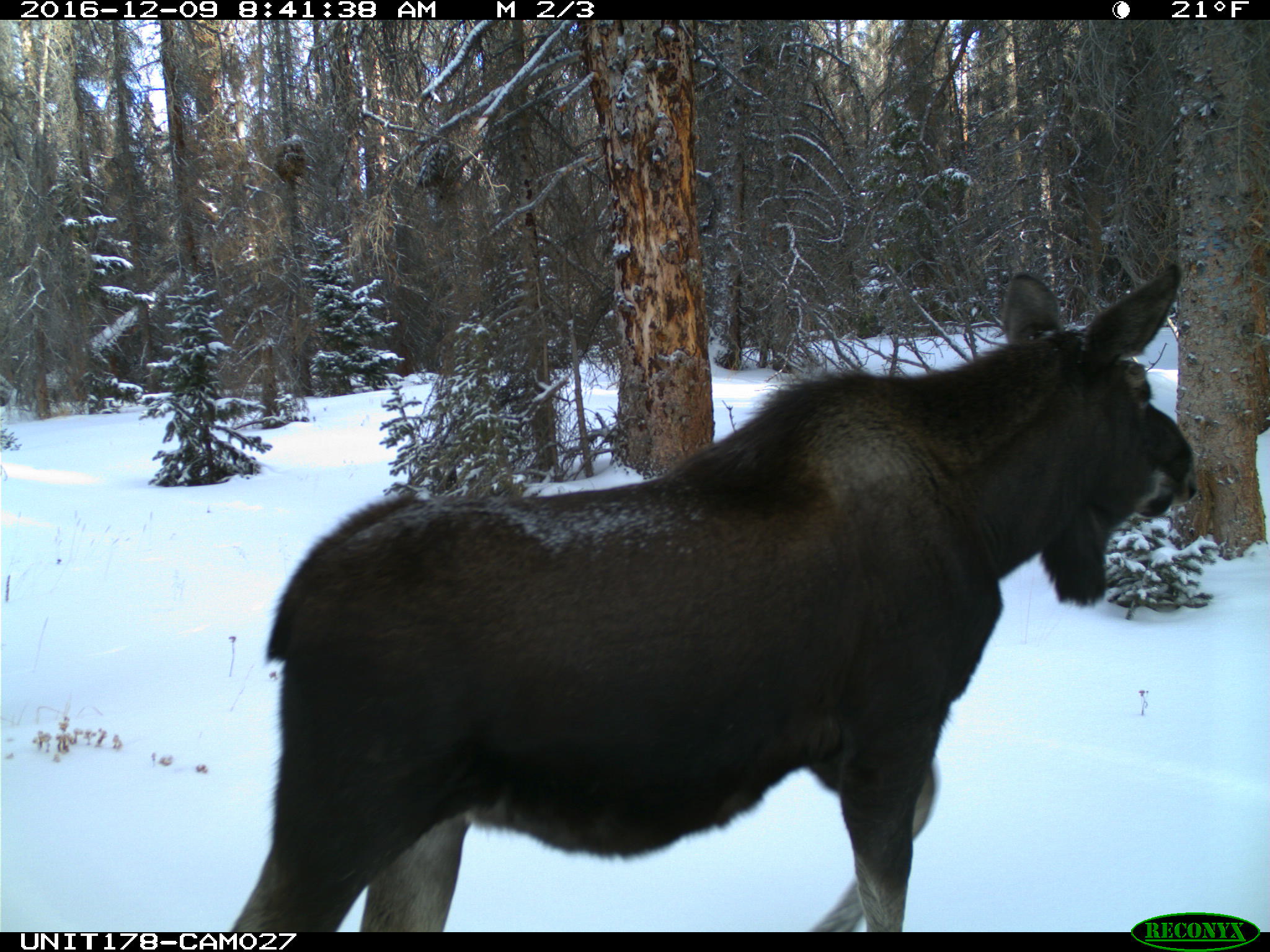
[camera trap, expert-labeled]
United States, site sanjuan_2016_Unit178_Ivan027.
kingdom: Animalia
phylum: Chordata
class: Mammalia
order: Artiodactyla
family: Cervidae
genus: Alces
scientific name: Alces alces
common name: moose